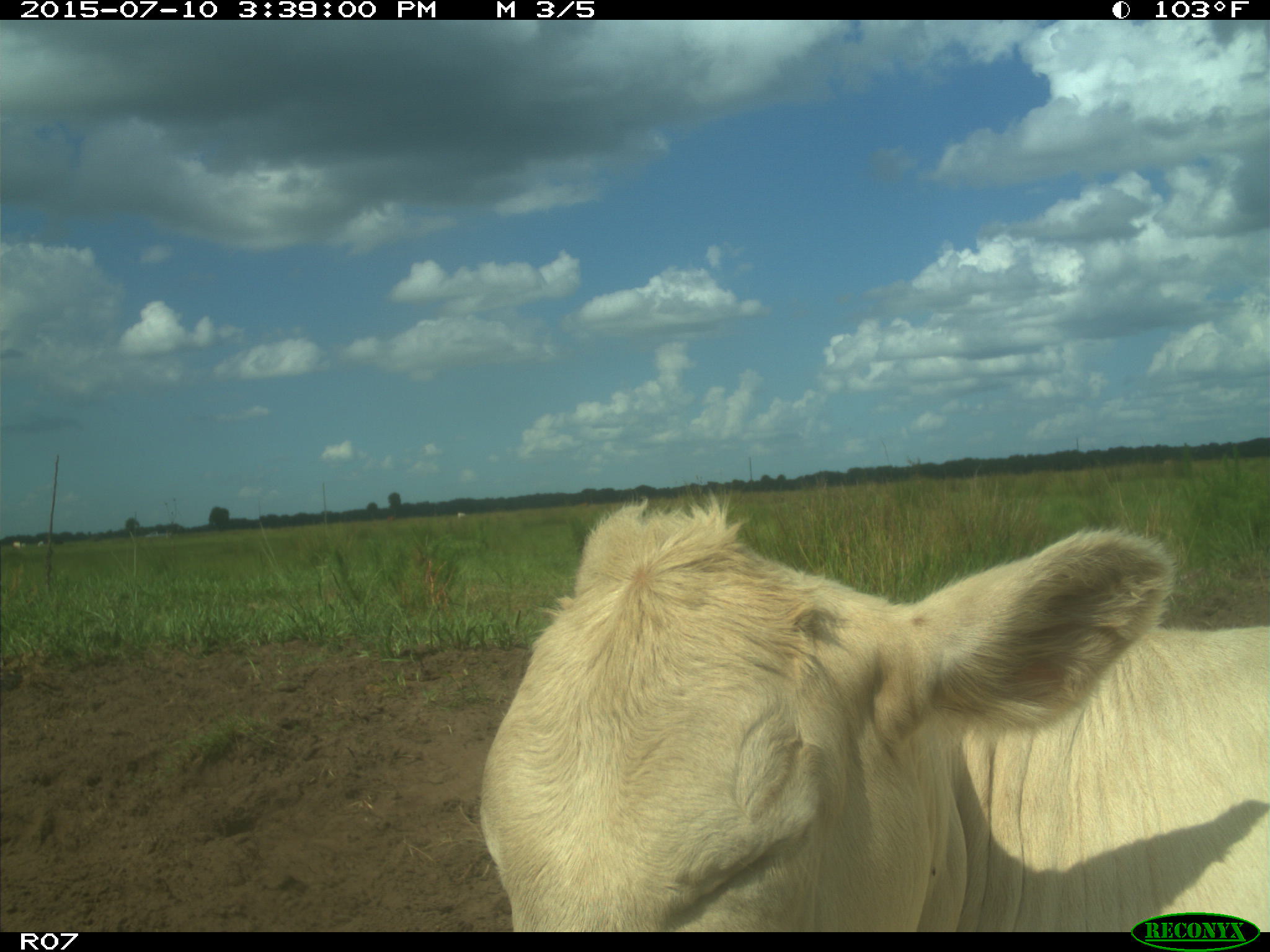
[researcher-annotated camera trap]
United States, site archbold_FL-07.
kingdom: Animalia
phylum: Chordata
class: Mammalia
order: Artiodactyla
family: Bovidae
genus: Bos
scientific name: Bos taurus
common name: domestic cow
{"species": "Bos taurus (domestic cow)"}